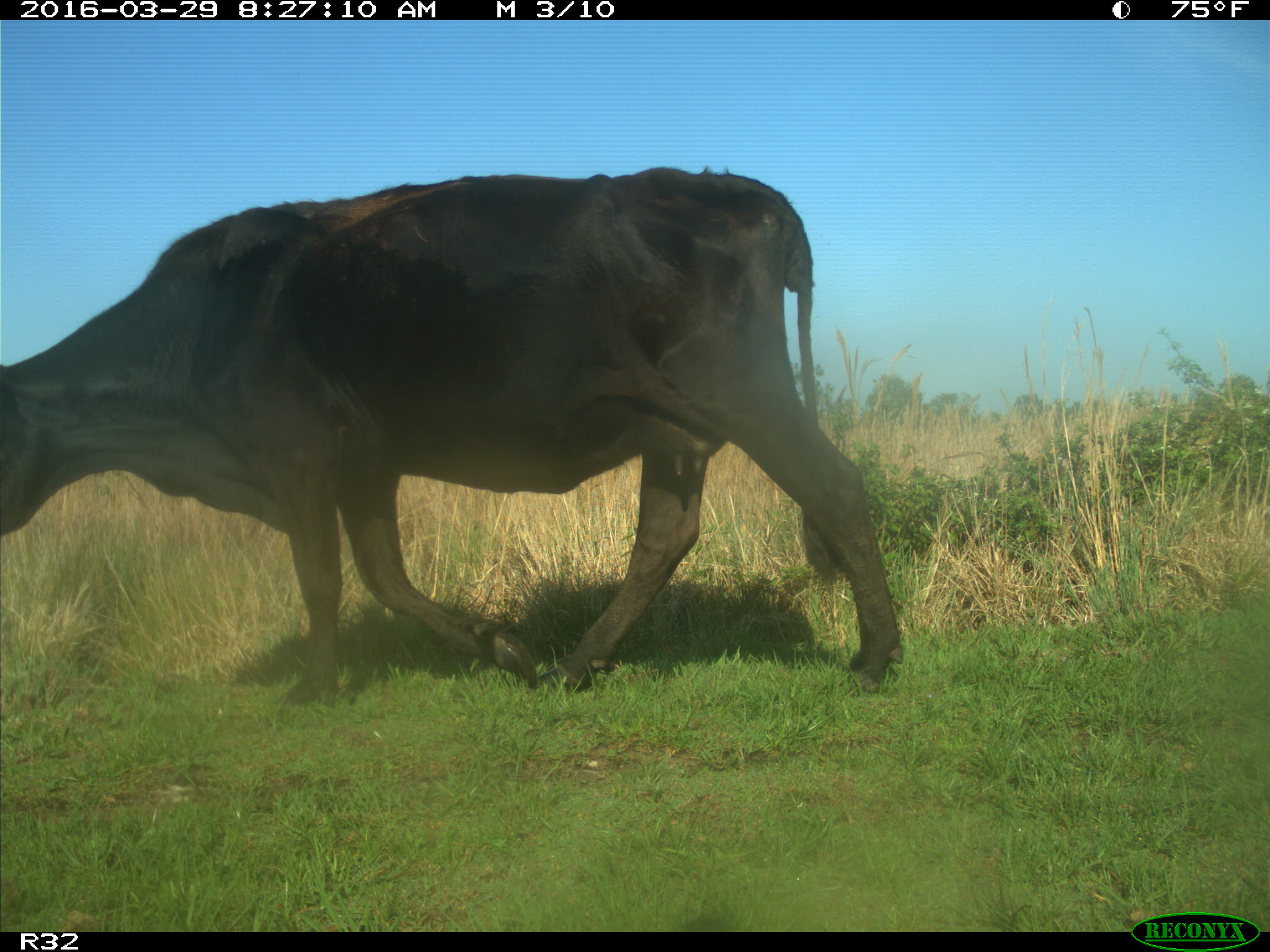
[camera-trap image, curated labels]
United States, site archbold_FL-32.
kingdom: Animalia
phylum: Chordata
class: Mammalia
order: Artiodactyla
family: Bovidae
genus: Bos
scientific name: Bos taurus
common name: domestic cow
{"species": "Bos taurus (domestic cow)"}